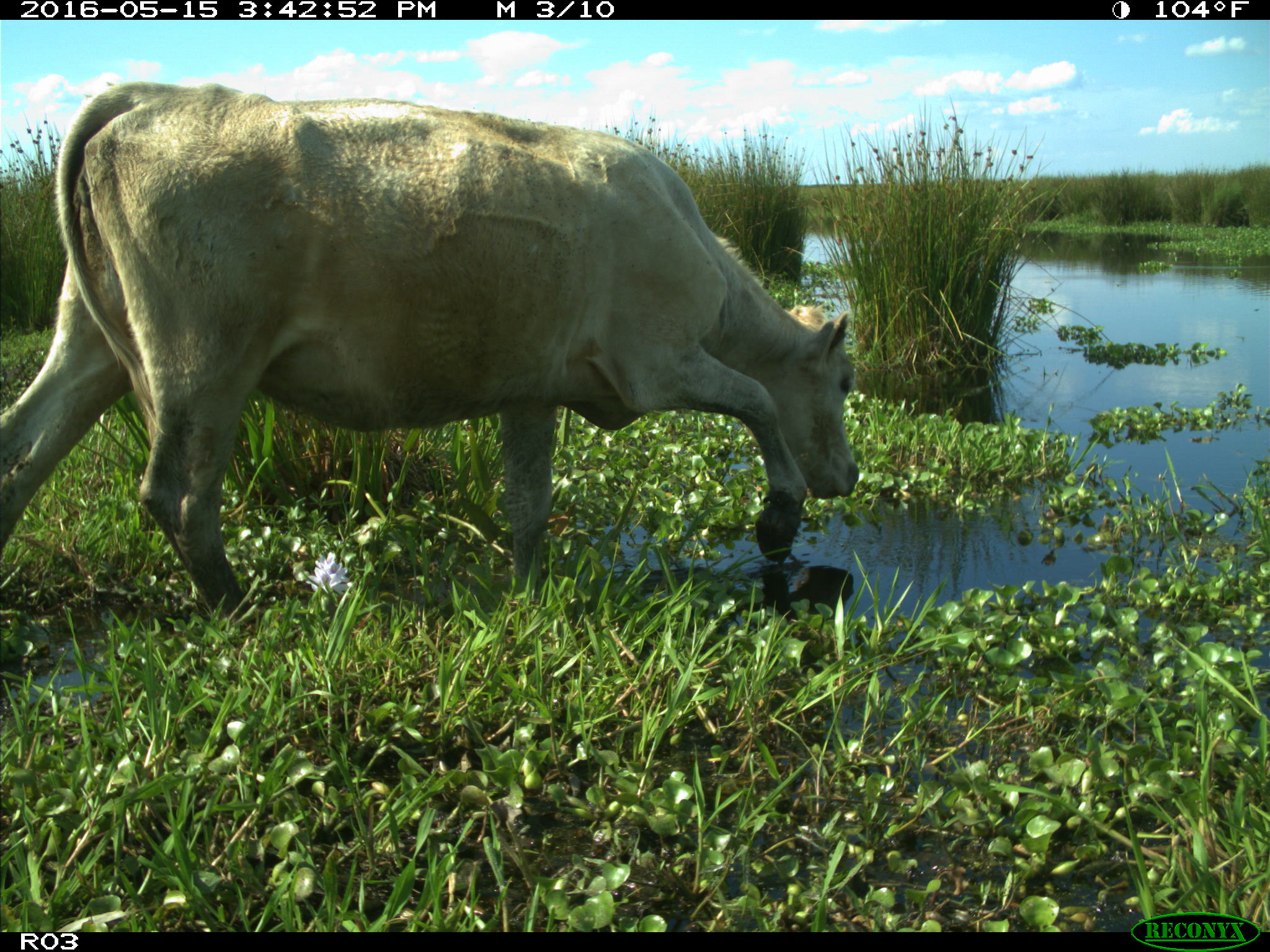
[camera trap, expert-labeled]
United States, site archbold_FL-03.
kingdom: Animalia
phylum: Chordata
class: Mammalia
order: Artiodactyla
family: Bovidae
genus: Bos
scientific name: Bos taurus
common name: domestic cow